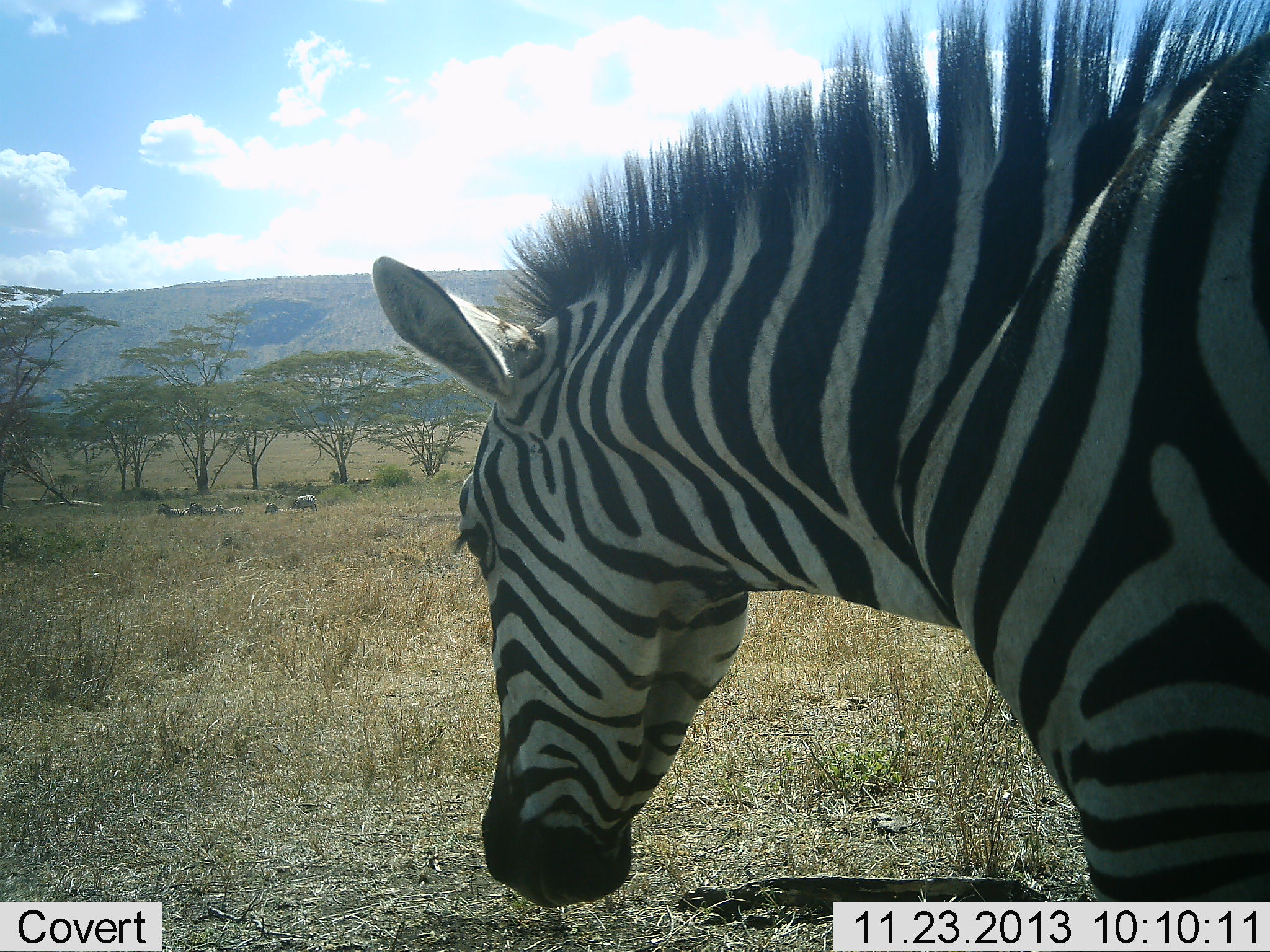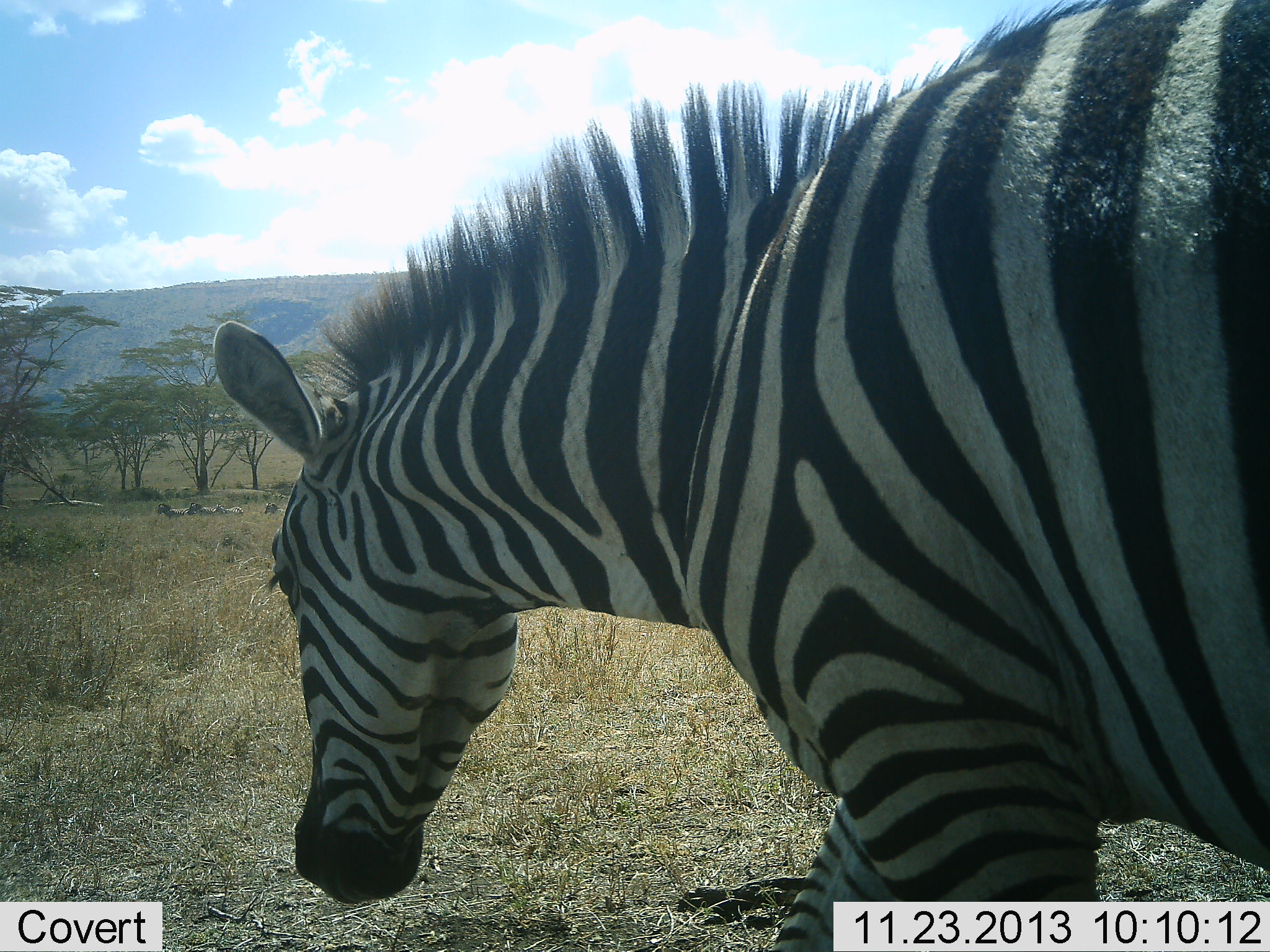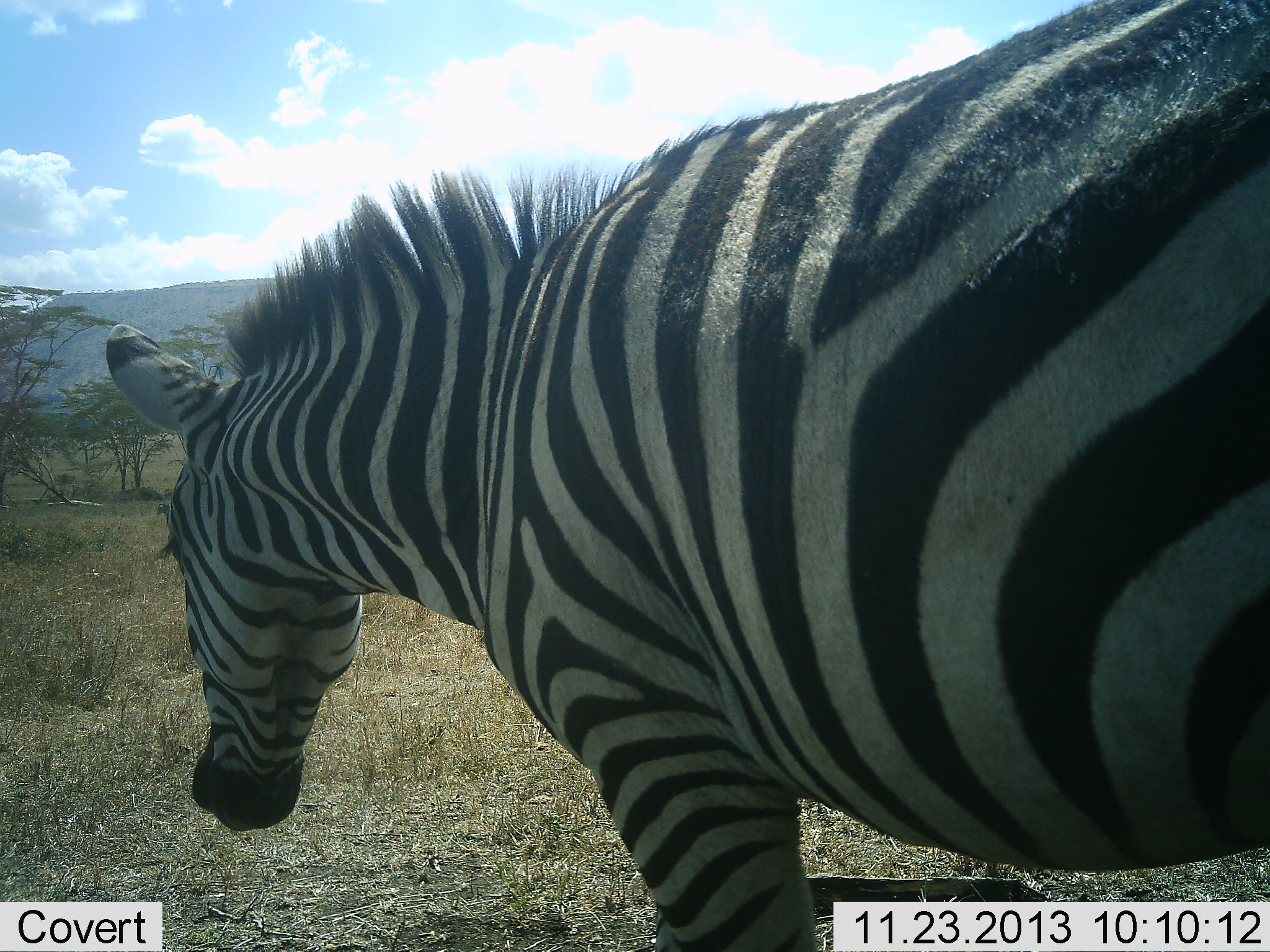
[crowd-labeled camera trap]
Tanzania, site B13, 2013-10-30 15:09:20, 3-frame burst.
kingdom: Animalia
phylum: Chordata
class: Mammalia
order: Perissodactyla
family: Equidae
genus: Equus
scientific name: Equus quagga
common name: plains zebra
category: zebra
Zebra (plains zebra) (Equus quagga), count 1. Behavior (volunteer vote fractions): standing 16%, resting 0%, moving 96%, interacting 0%. Young present (vote fraction): 0%. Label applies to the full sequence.